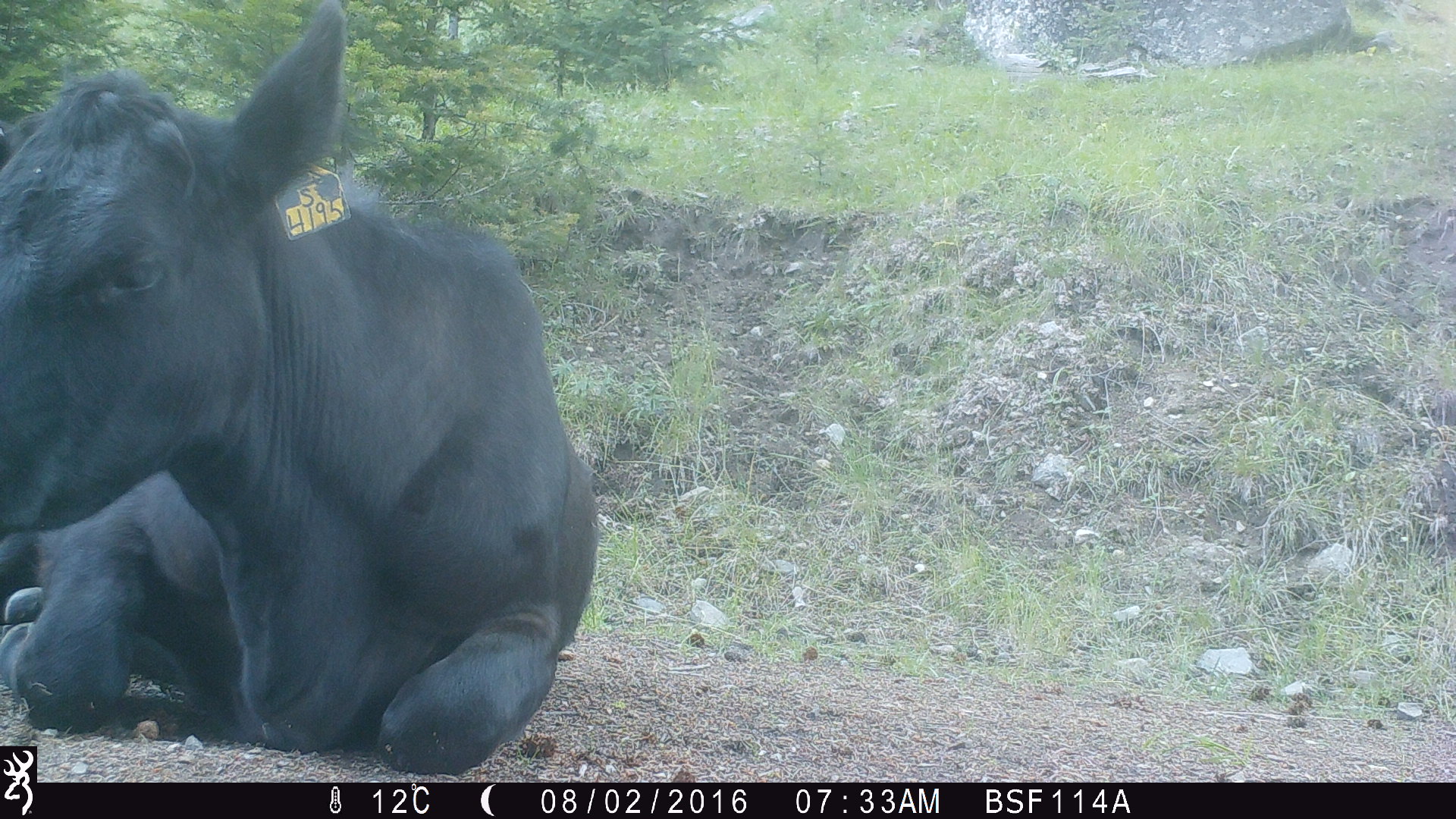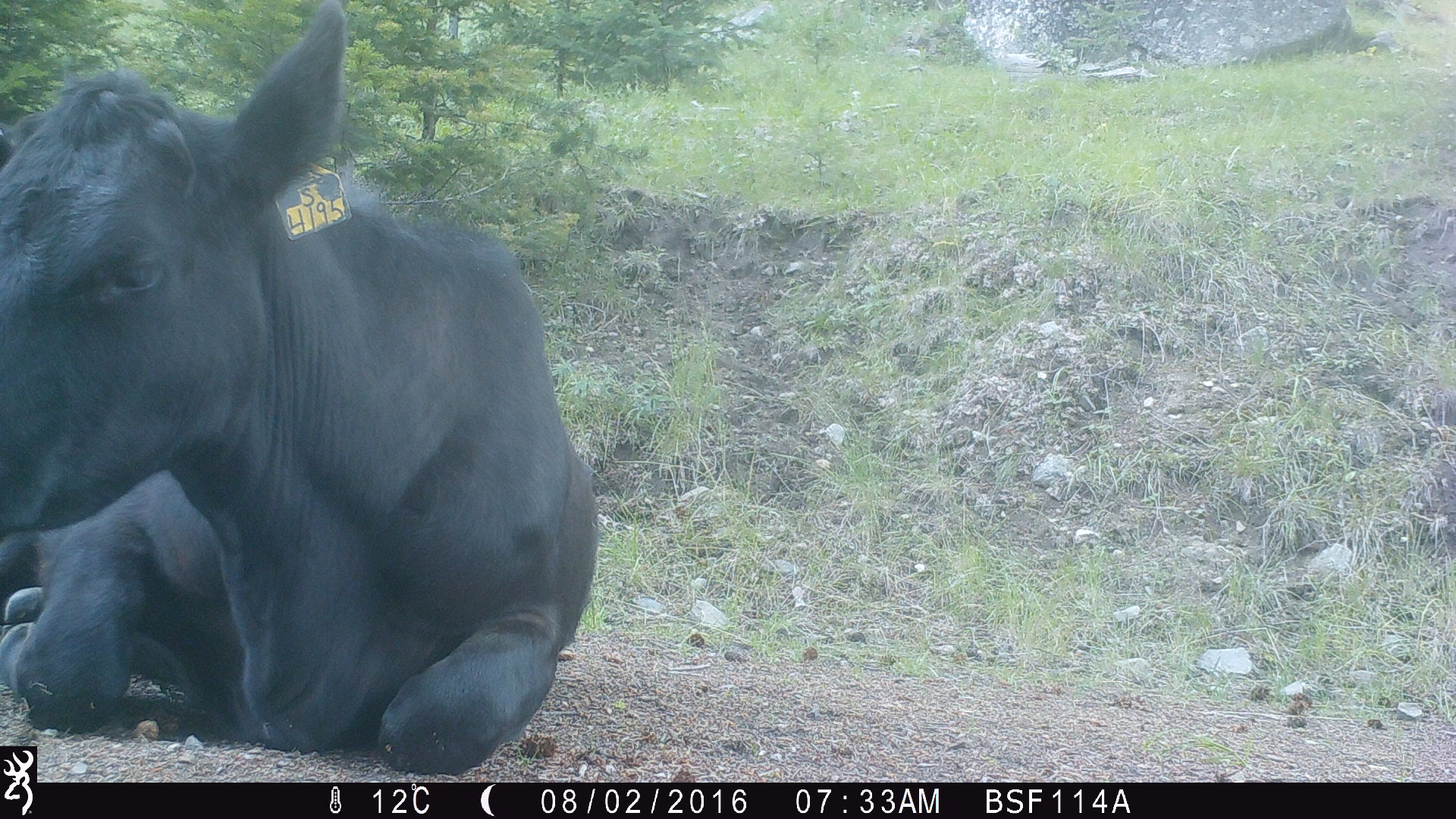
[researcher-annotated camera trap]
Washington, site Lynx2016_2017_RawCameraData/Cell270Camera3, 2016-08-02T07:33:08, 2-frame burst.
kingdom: Animalia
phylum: Chordata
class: Mammalia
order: Artiodactyla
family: Bovidae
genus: Bos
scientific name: Bos taurus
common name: domestic cattle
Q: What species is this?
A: Domestic cattle (Bos taurus).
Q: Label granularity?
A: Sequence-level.